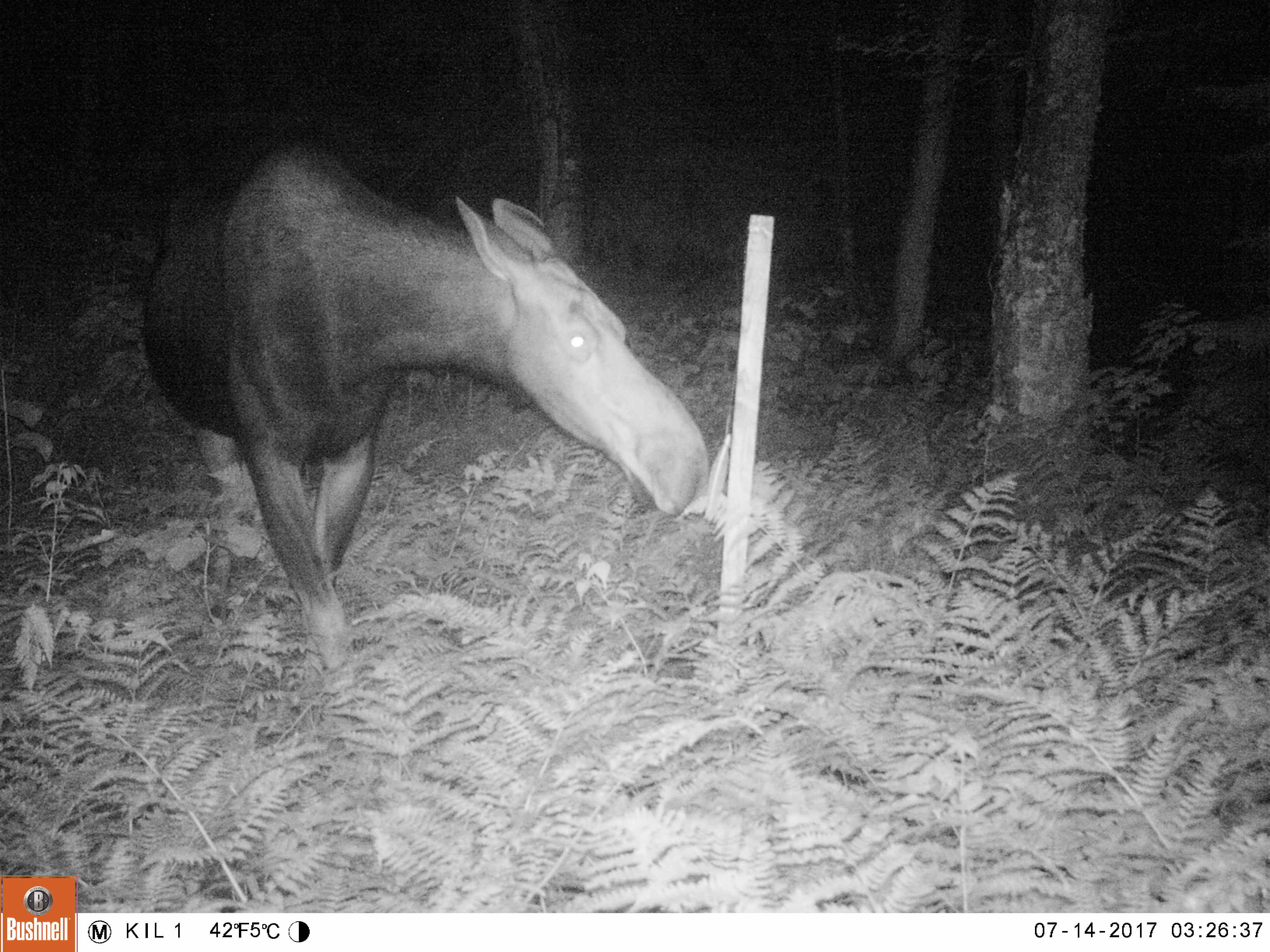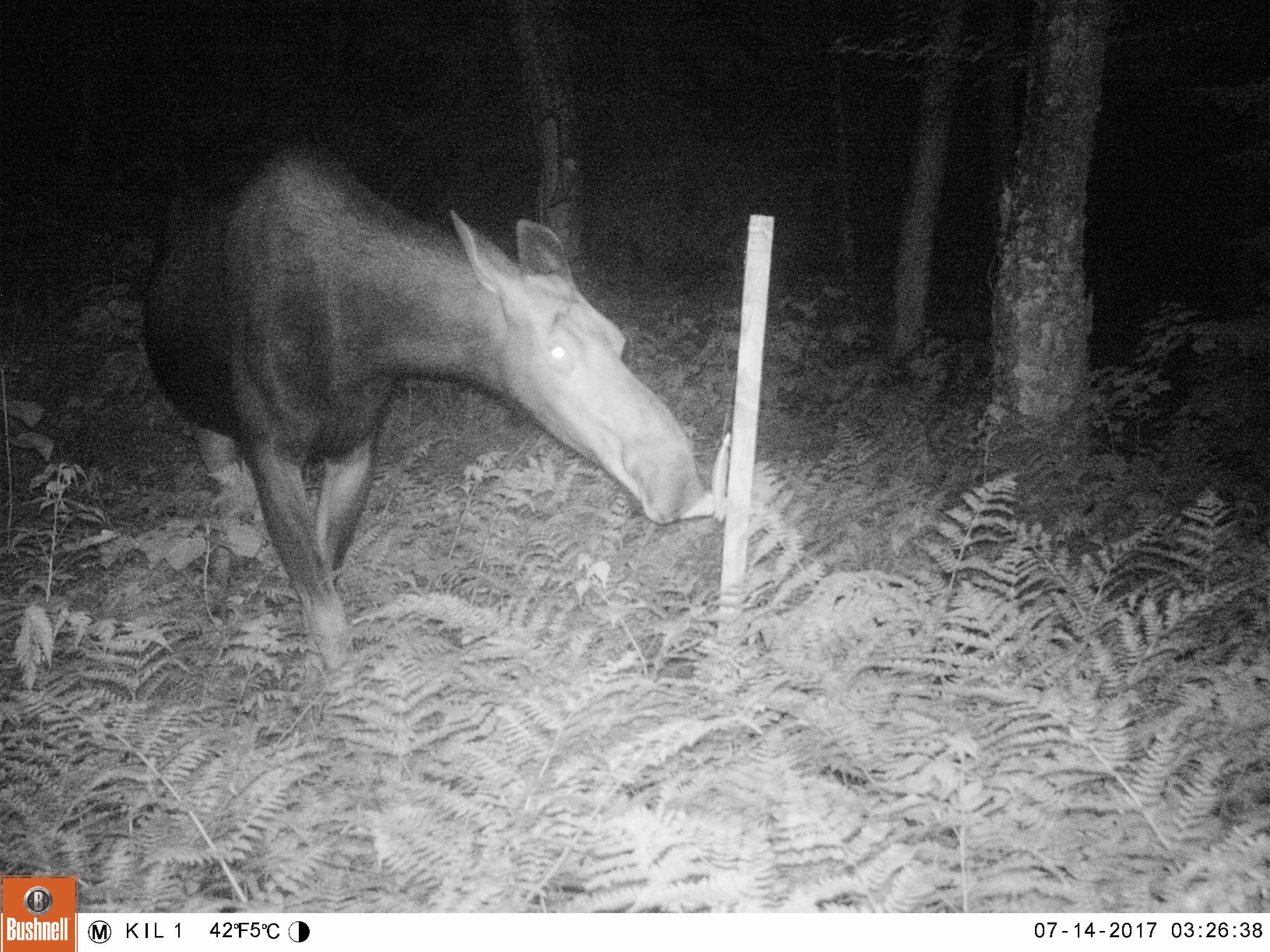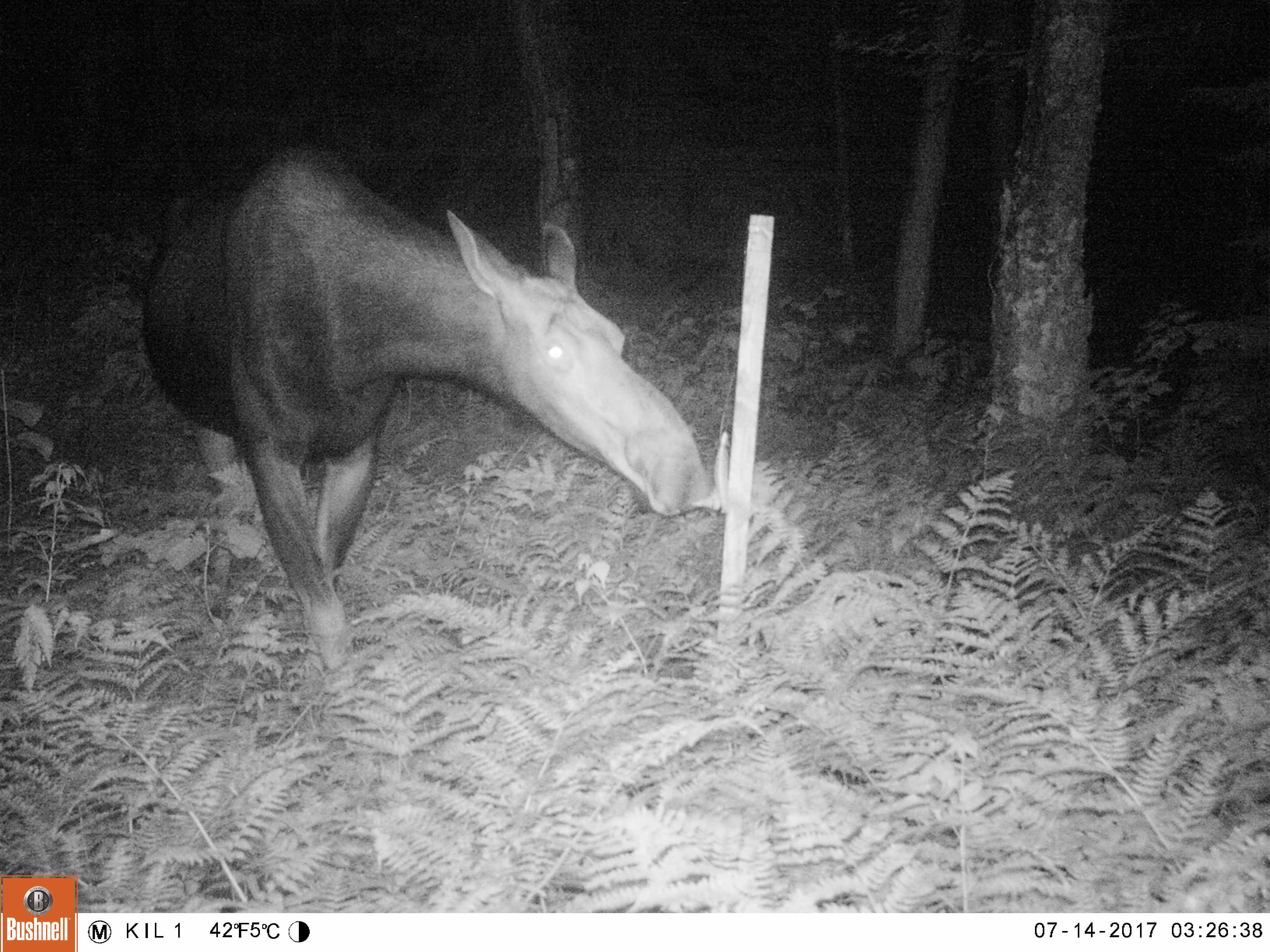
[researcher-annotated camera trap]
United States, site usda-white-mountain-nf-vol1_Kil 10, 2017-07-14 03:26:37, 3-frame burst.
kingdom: Animalia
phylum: Chordata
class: Mammalia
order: Artiodactyla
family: Cervidae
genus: Alces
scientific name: Alces alces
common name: moose